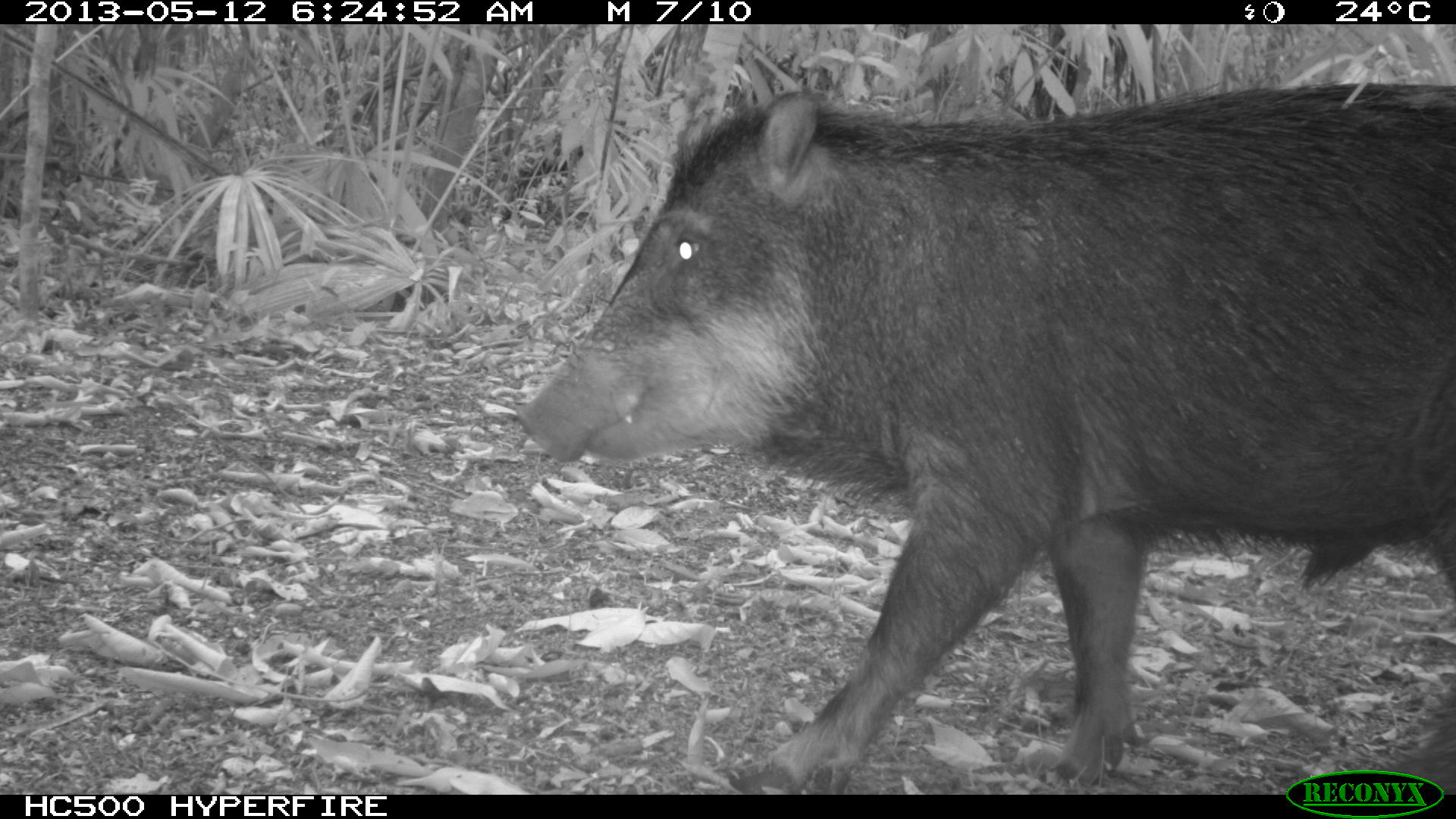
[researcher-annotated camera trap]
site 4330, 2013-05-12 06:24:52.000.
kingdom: Animalia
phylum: Chordata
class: Mammalia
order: Artiodactyla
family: Tayassuidae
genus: Tayassu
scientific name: Tayassu pecari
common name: white-lipped peccary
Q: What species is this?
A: Tayassu pecari (white-lipped peccary).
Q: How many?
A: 5.